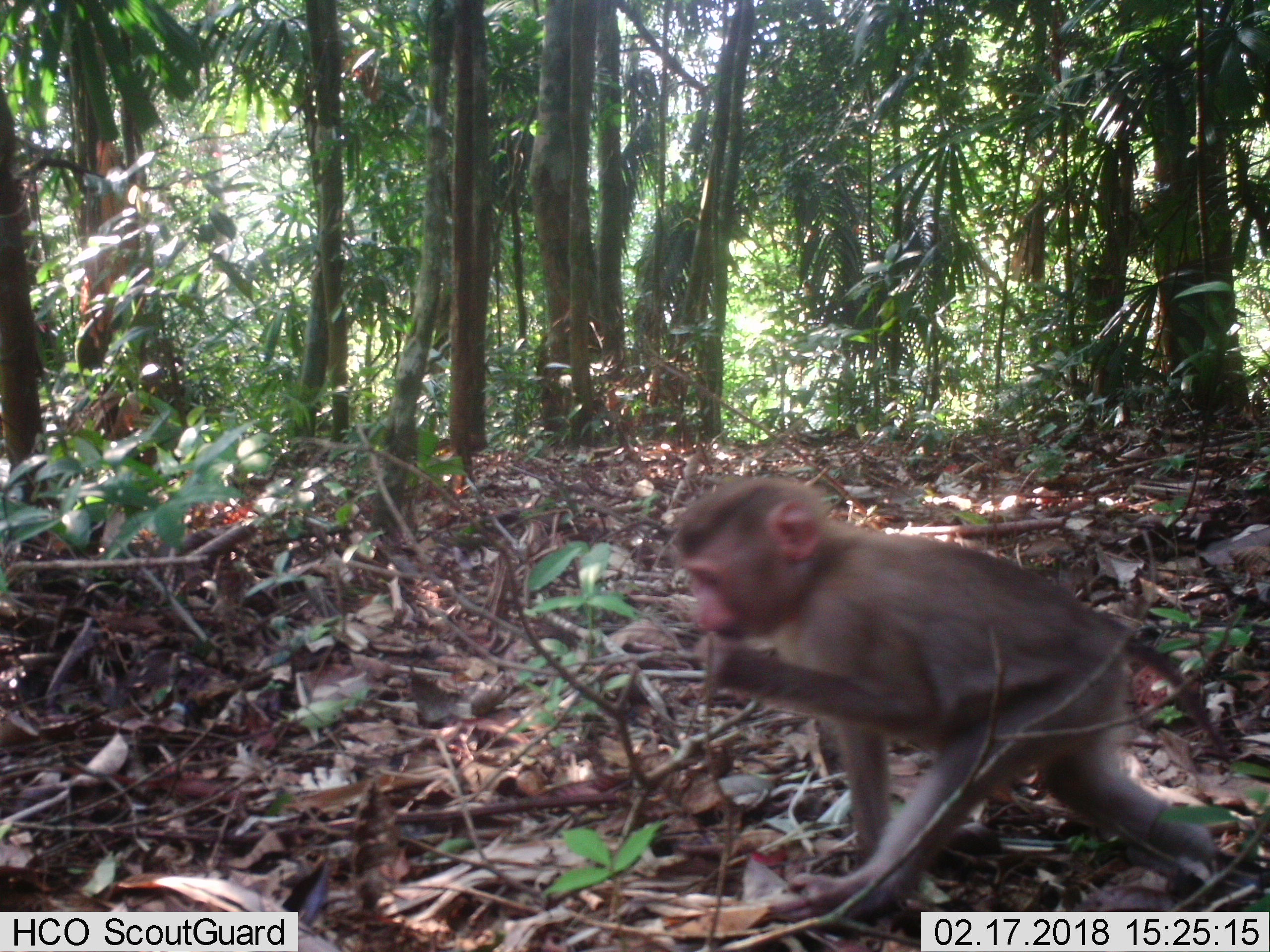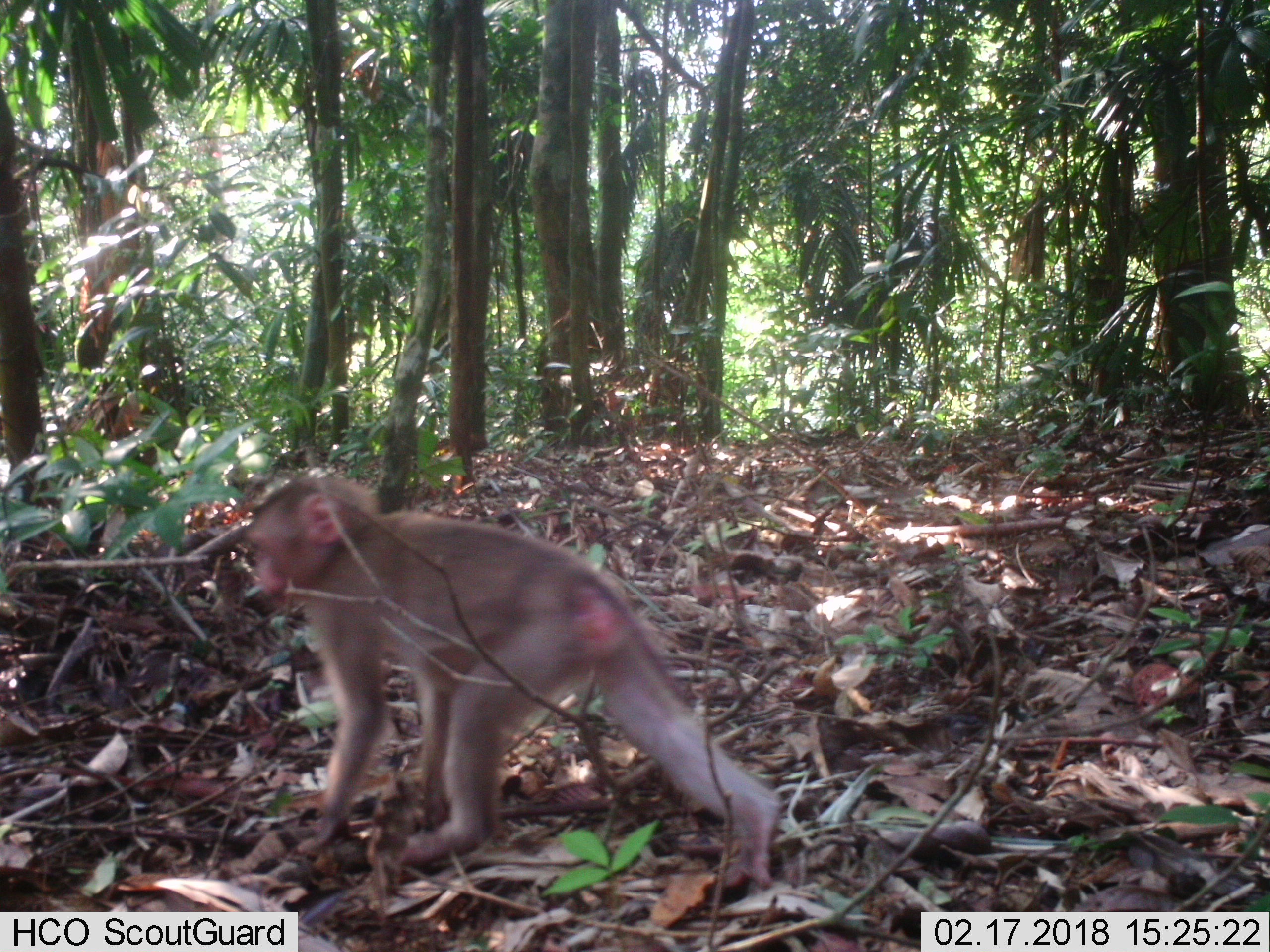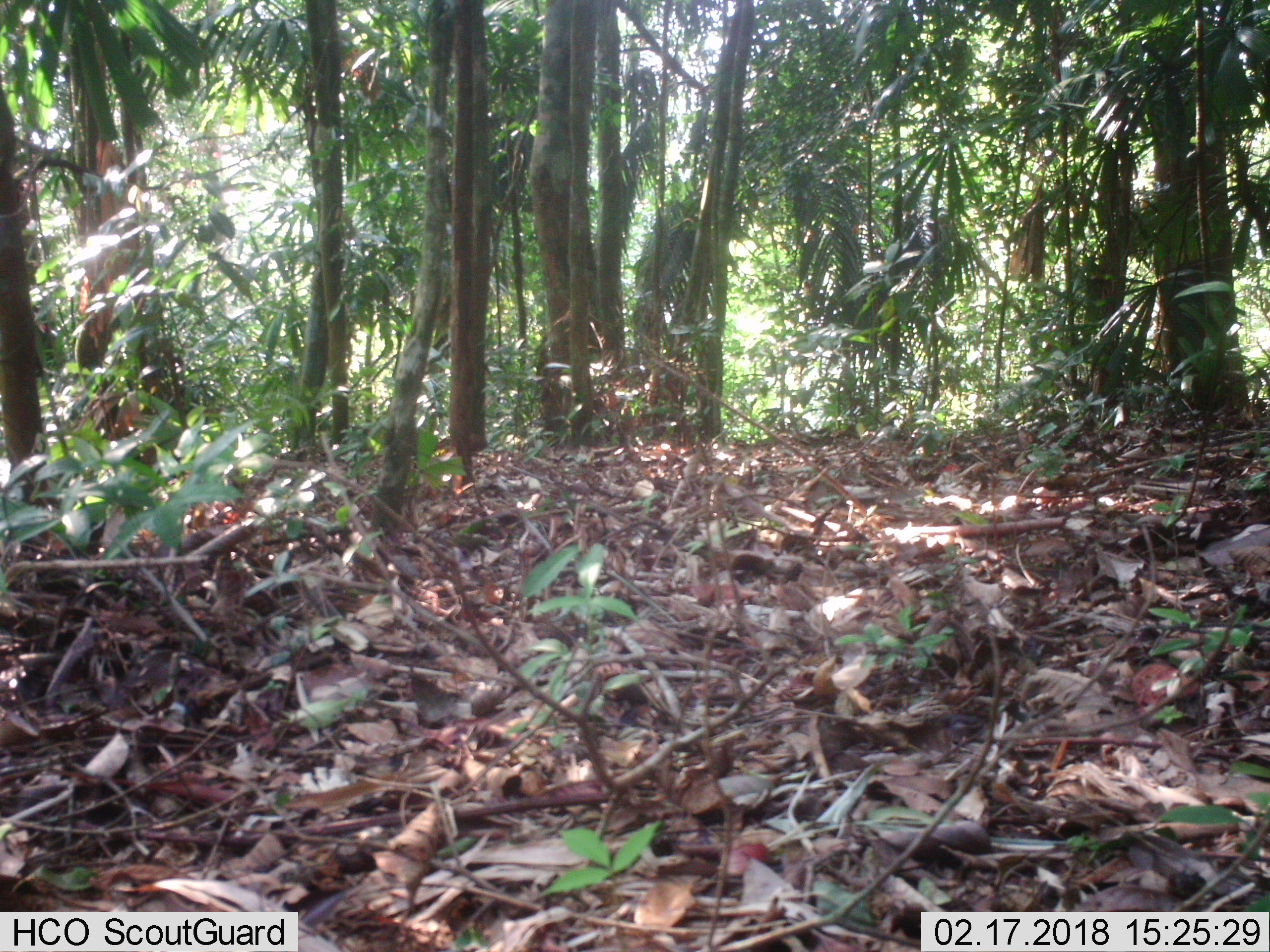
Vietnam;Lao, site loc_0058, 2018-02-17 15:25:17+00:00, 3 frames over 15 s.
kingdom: Animalia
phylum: Chordata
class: Mammalia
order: Primates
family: Cercopithecidae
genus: Macaca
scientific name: Macaca nemestrina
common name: pig-tailed macaque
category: pig tailed macaque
Pig tailed macaque (pig-tailed macaque) (Macaca nemestrina). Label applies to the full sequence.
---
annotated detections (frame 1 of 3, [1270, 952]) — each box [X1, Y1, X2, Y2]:
pig tailed macaque: [665, 474, 1229, 920]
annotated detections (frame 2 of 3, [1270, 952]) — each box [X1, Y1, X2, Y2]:
pig tailed macaque: [249, 475, 780, 889]